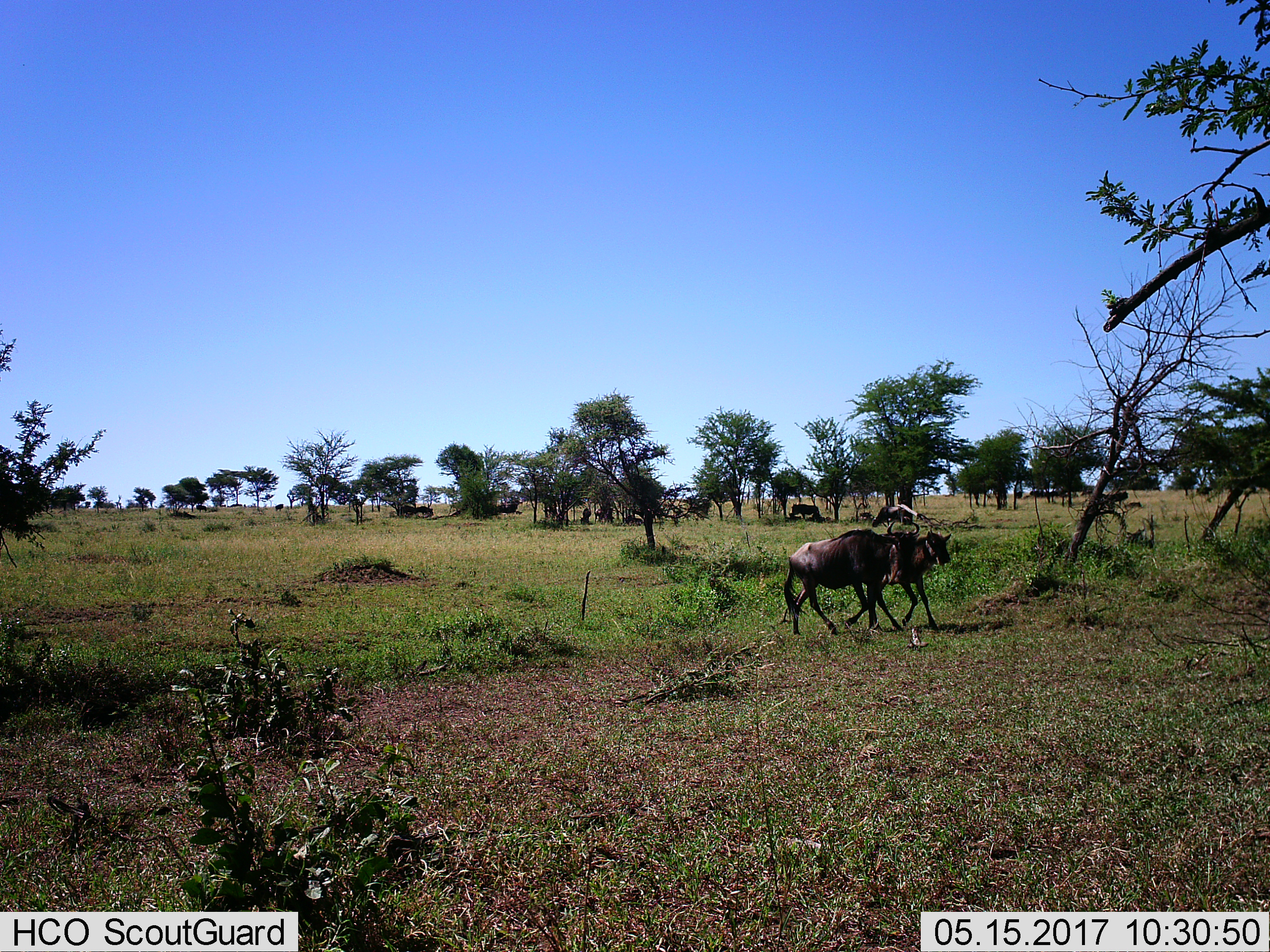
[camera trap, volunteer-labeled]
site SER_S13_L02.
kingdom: Animalia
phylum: Chordata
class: Mammalia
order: Artiodactyla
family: Bovidae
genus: Connochaetes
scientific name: Connochaetes taurinus taurinus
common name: blue wildebeest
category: wildebeestblue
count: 3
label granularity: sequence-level